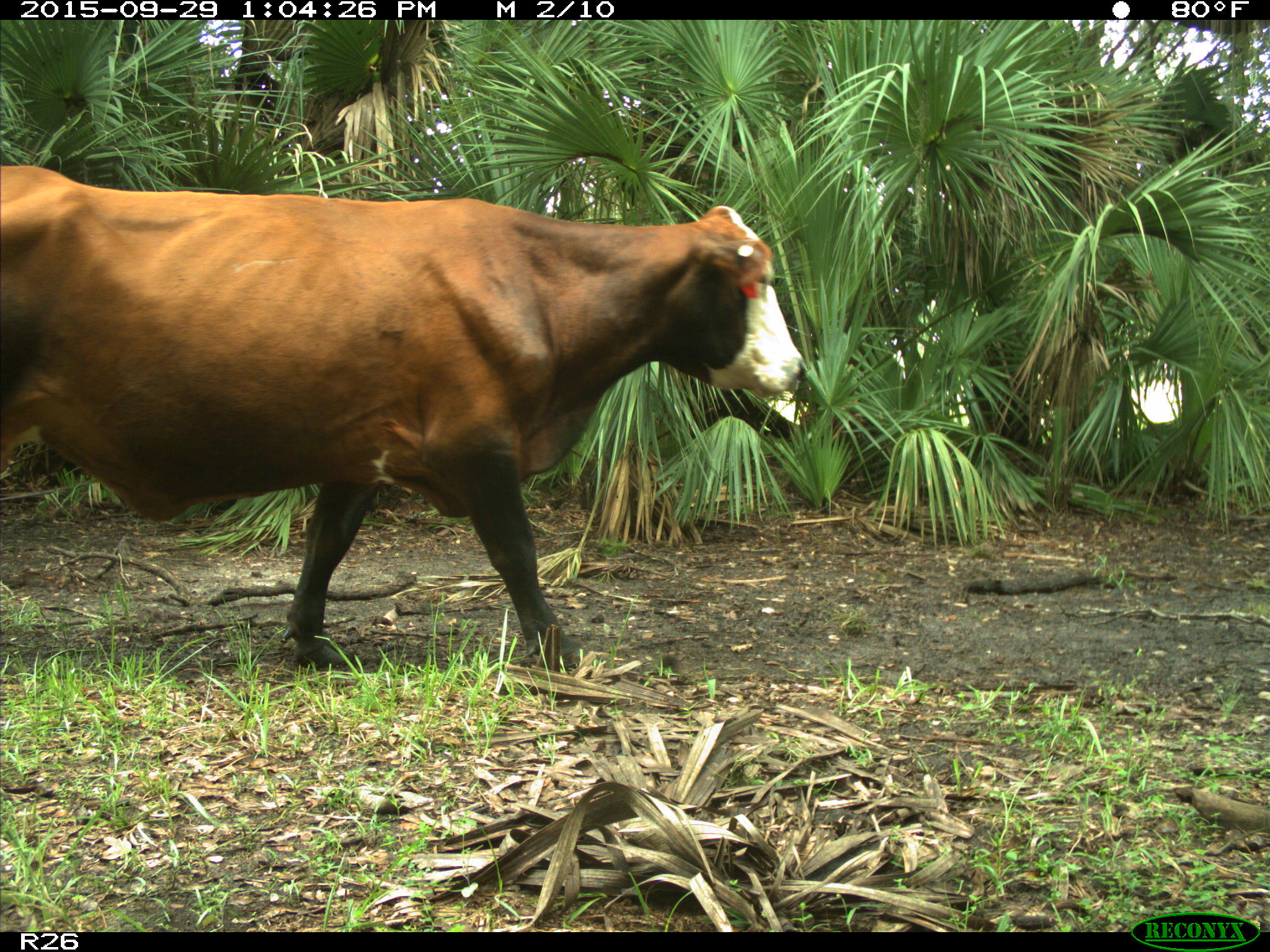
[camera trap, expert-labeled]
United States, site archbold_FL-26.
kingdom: Animalia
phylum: Chordata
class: Mammalia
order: Artiodactyla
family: Bovidae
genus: Bos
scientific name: Bos taurus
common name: domestic cow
Bos taurus (domestic cow).